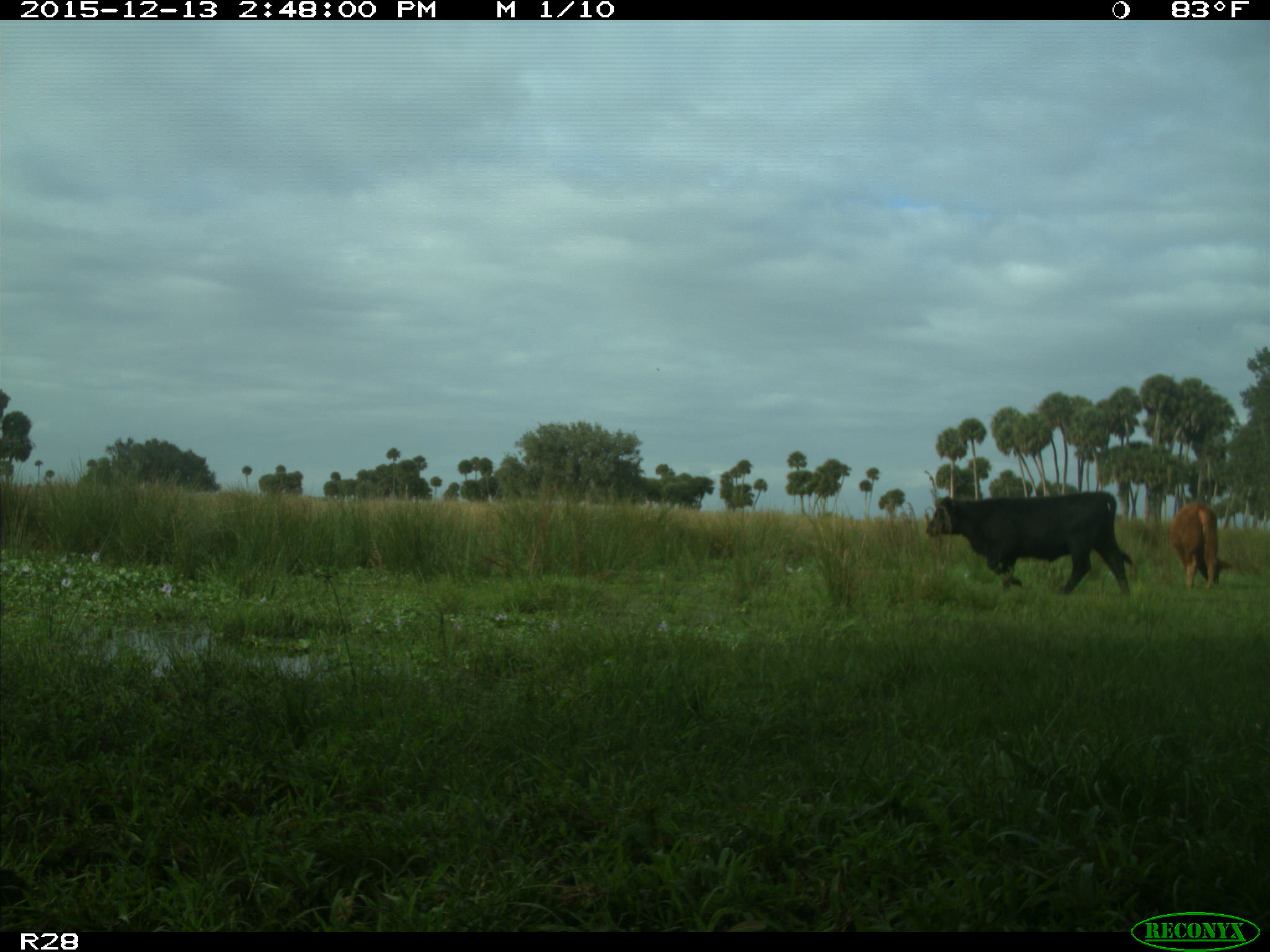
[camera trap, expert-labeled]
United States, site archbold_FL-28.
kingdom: Animalia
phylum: Chordata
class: Mammalia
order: Artiodactyla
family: Bovidae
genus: Bos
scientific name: Bos taurus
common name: domestic cow